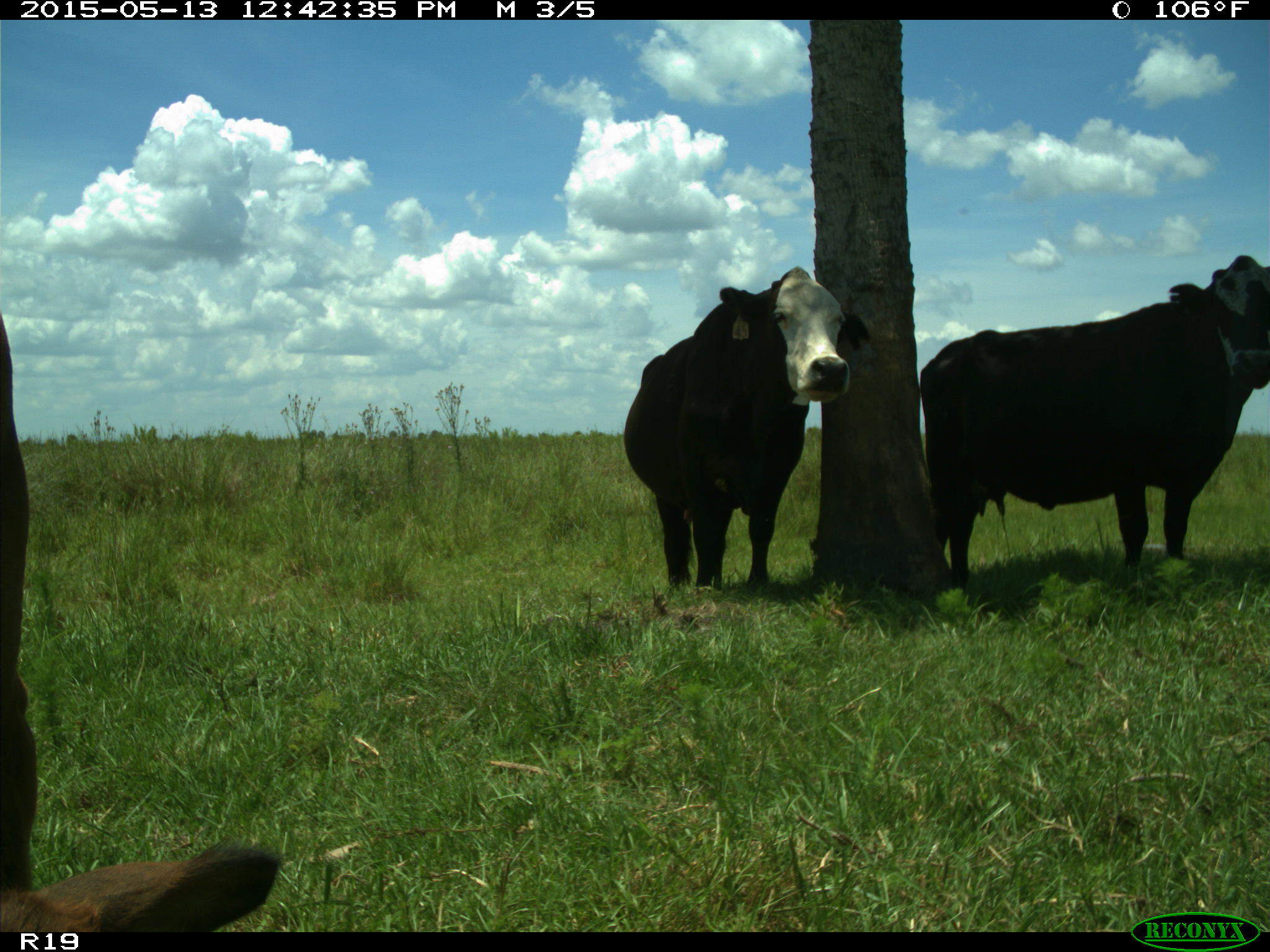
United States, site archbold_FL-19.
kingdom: Animalia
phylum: Chordata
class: Mammalia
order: Artiodactyla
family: Bovidae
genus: Bos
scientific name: Bos taurus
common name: domestic cow